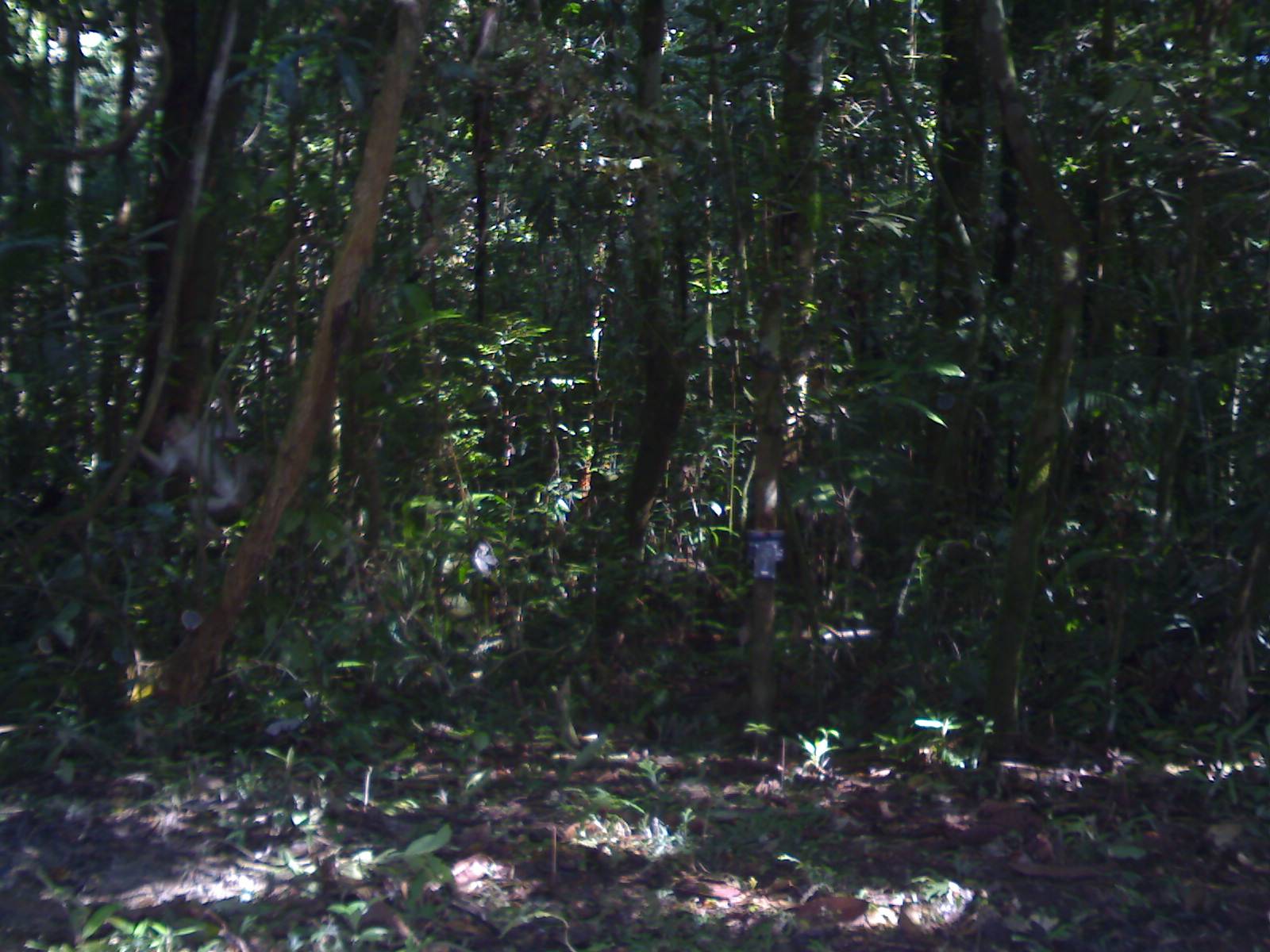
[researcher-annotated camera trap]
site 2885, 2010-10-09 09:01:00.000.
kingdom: Animalia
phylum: Chordata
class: Mammalia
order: Primates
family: Cercopithecidae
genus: Macaca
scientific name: Macaca nemestrina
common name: southern pig-tailed macaque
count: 1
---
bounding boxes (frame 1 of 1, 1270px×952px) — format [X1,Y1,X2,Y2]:
macaca nemestrina: [137,381,275,546]